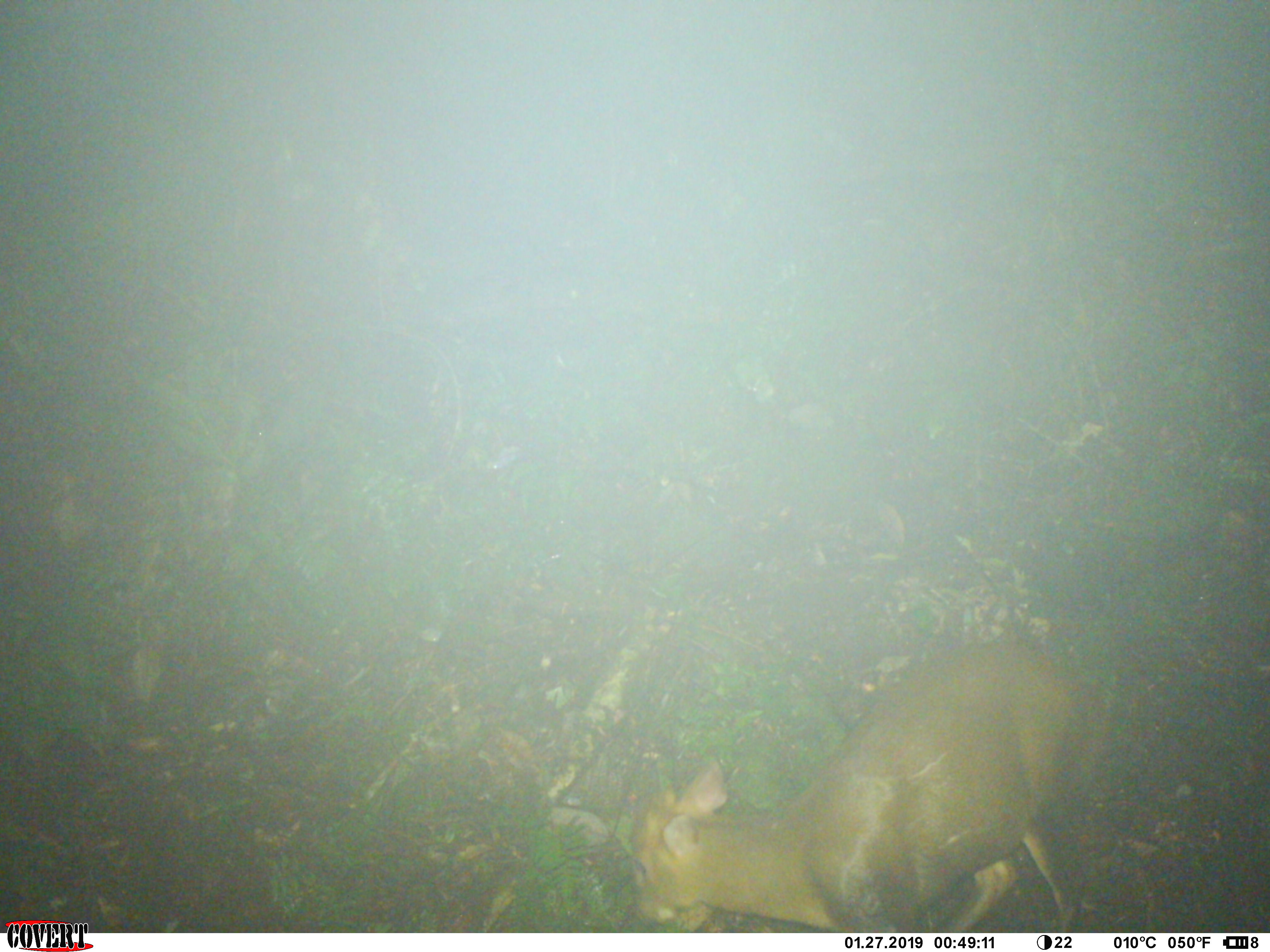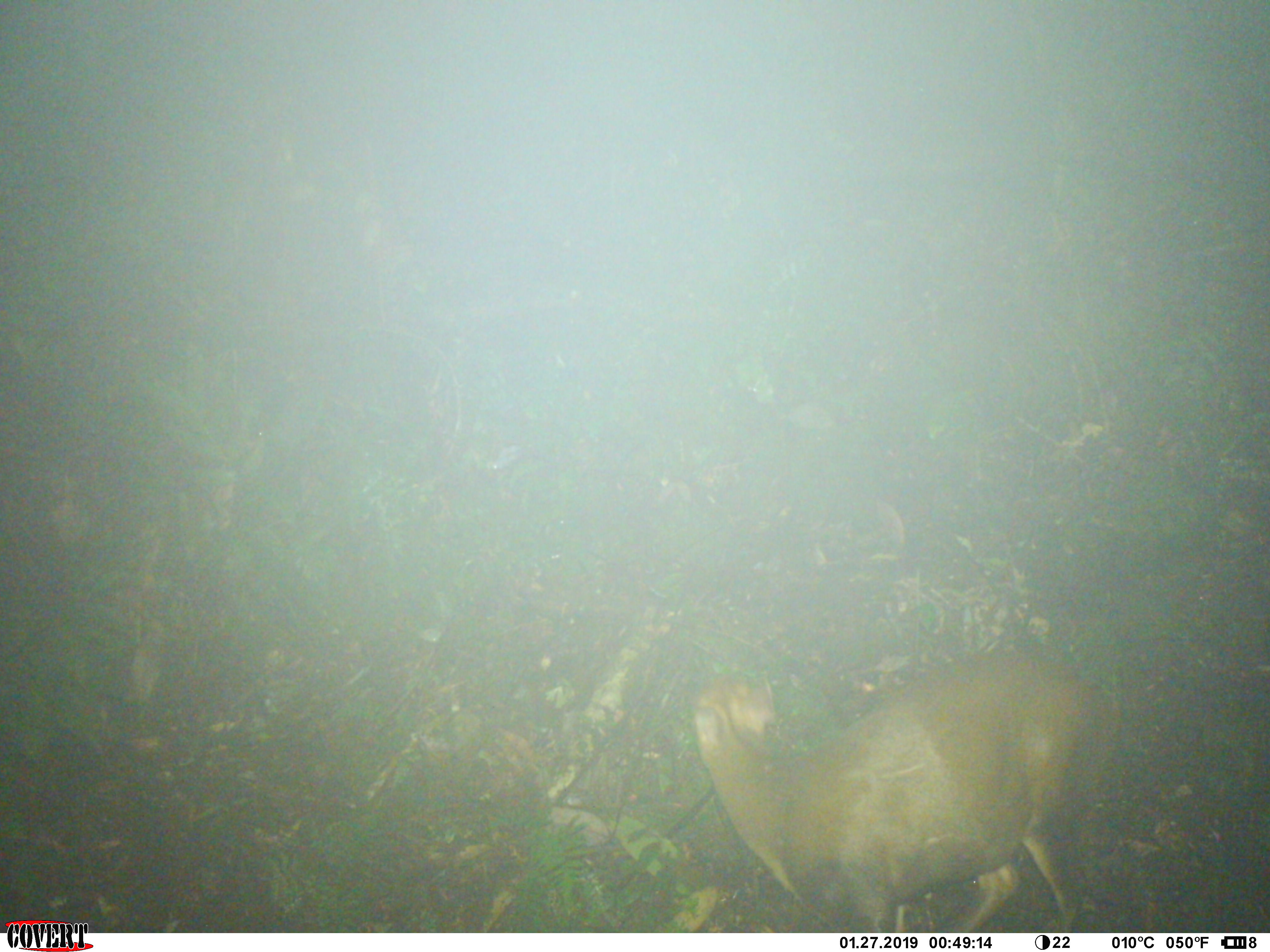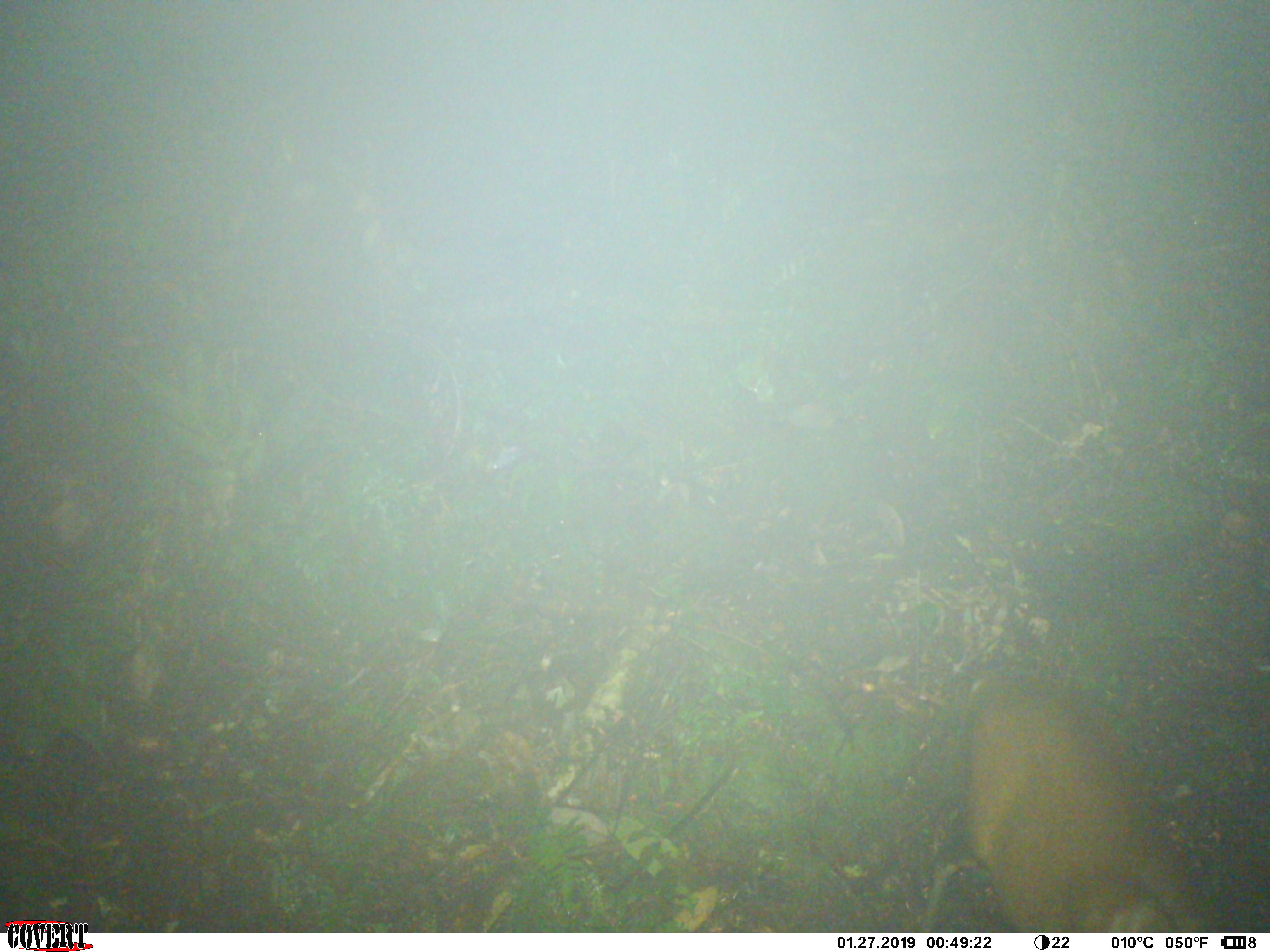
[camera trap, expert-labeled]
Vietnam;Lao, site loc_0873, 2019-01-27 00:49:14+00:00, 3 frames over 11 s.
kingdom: Animalia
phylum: Chordata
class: Mammalia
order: Artiodactyla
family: Cervidae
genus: Muntiacus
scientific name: Muntiacus rooseveltorum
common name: roosevelt's muntjac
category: roosevelts muntjac group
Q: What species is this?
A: Roosevelts muntjac group (roosevelt's muntjac) (Muntiacus rooseveltorum).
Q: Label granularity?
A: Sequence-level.